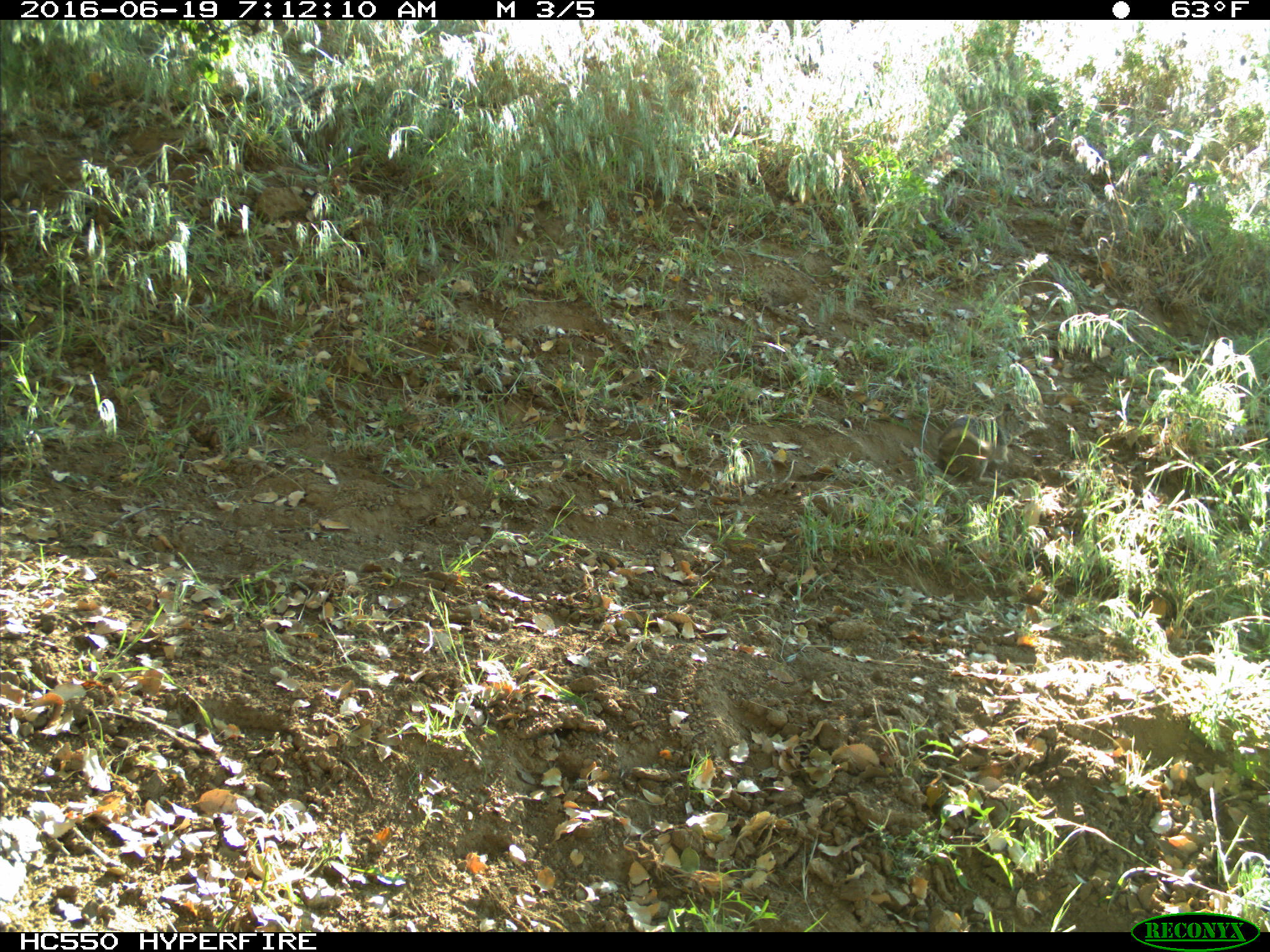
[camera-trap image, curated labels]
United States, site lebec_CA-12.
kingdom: Animalia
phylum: Chordata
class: Mammalia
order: Rodentia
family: Sciuridae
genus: Otospermophilus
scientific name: Otospermophilus beecheyi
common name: california ground squirrel